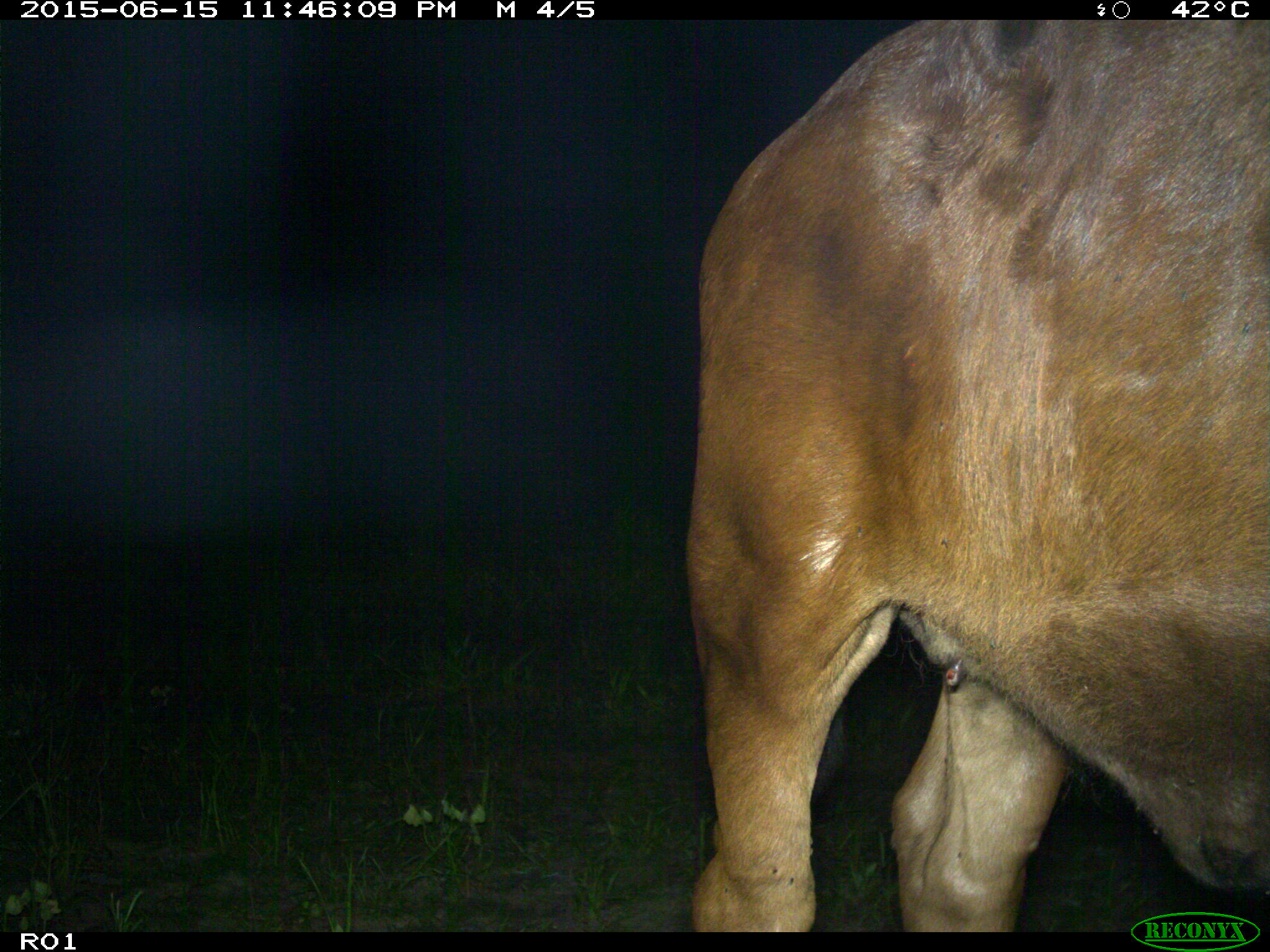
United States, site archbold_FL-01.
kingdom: Animalia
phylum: Chordata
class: Mammalia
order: Artiodactyla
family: Bovidae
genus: Bos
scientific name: Bos taurus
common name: domestic cow